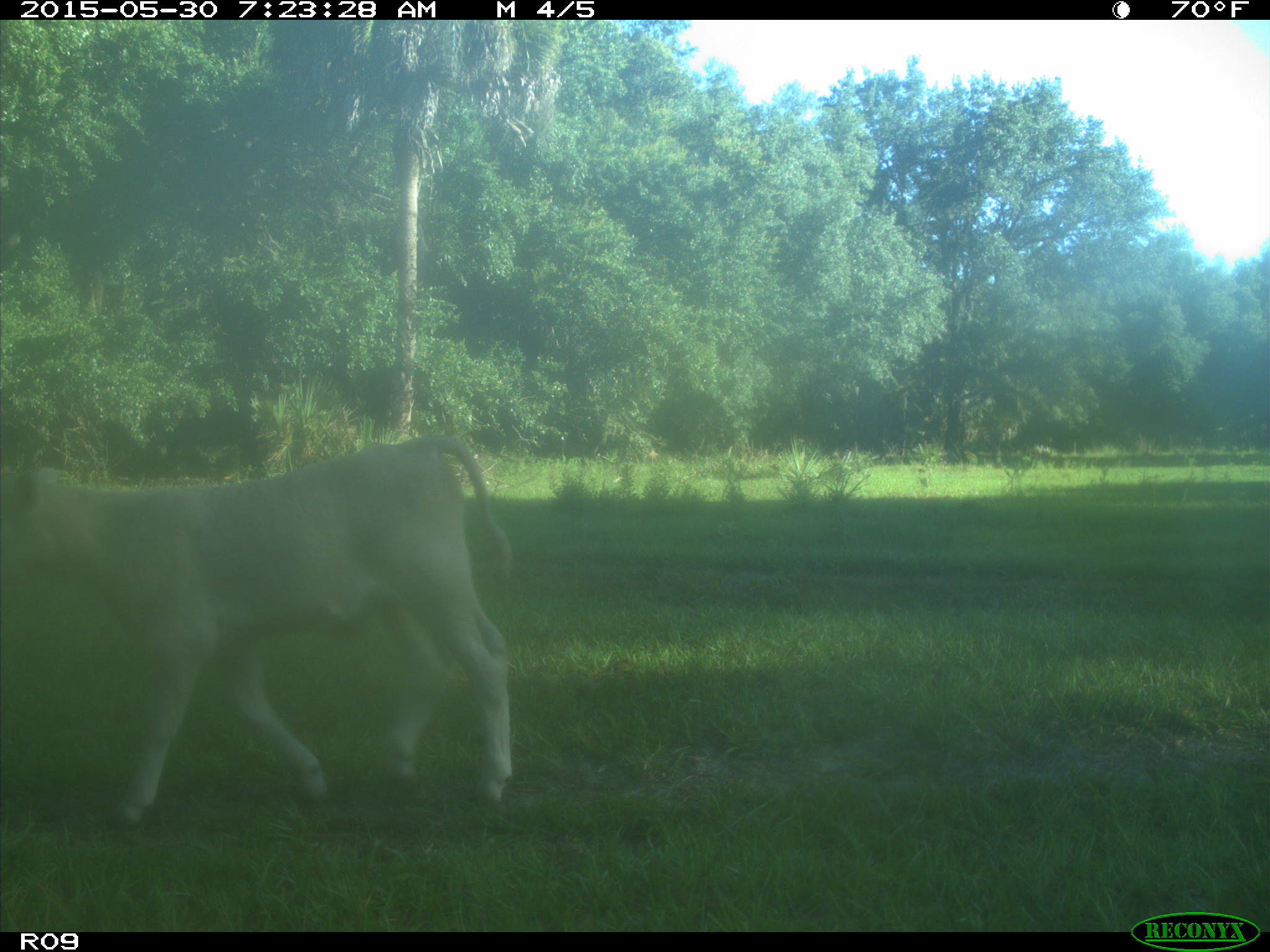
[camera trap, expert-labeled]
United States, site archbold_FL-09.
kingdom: Animalia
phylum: Chordata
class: Mammalia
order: Artiodactyla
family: Bovidae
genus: Bos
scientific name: Bos taurus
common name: domestic cow